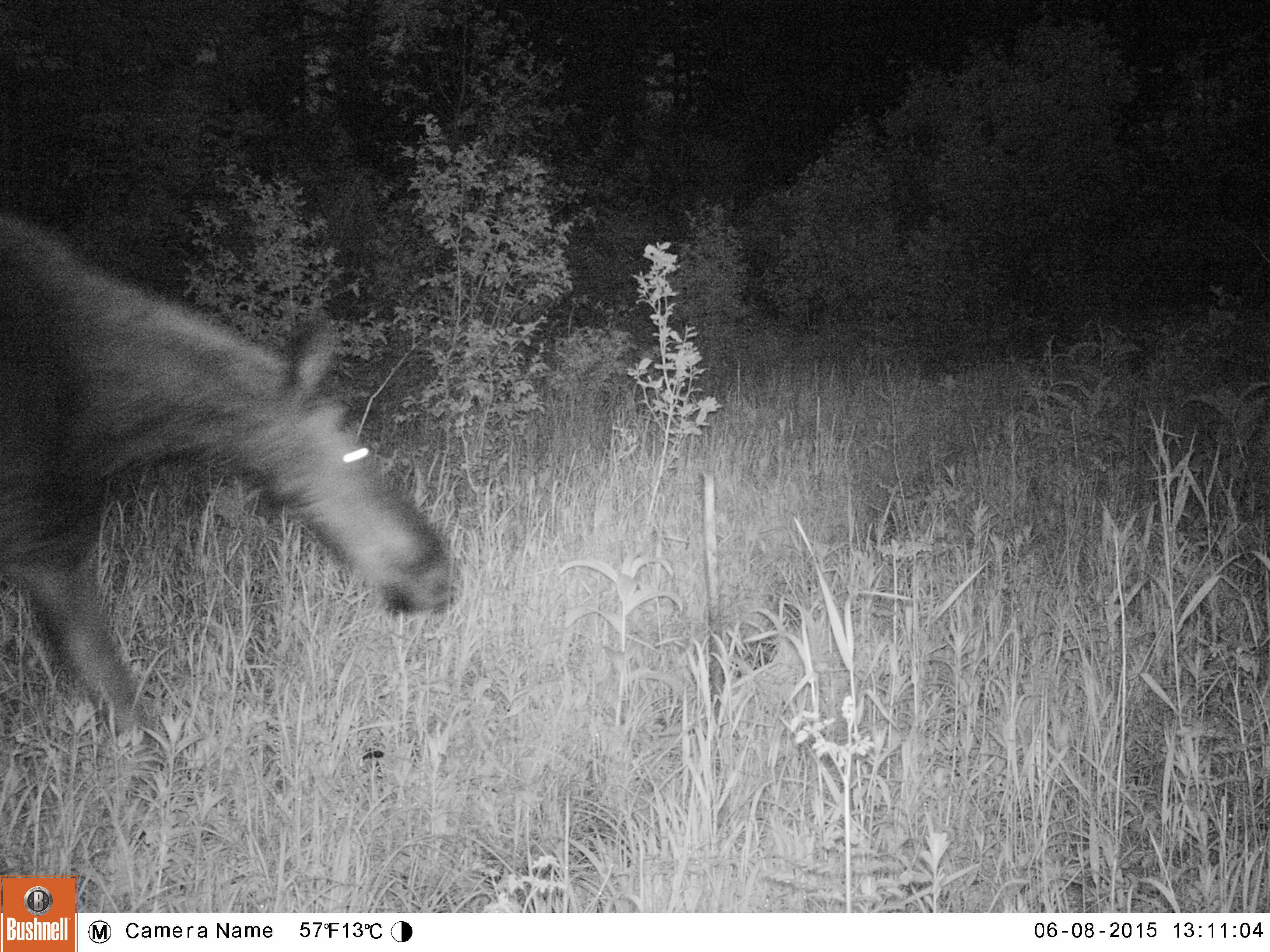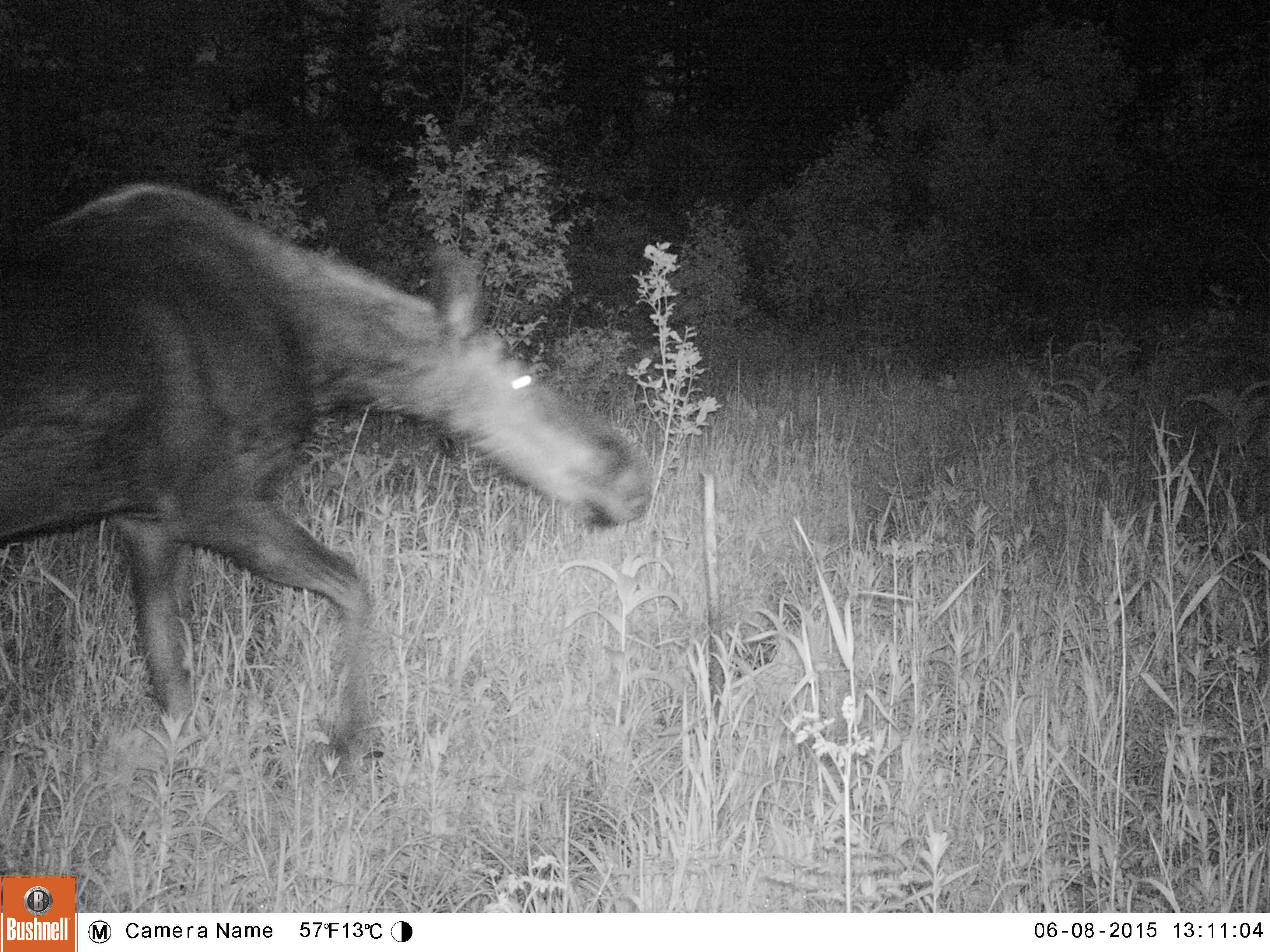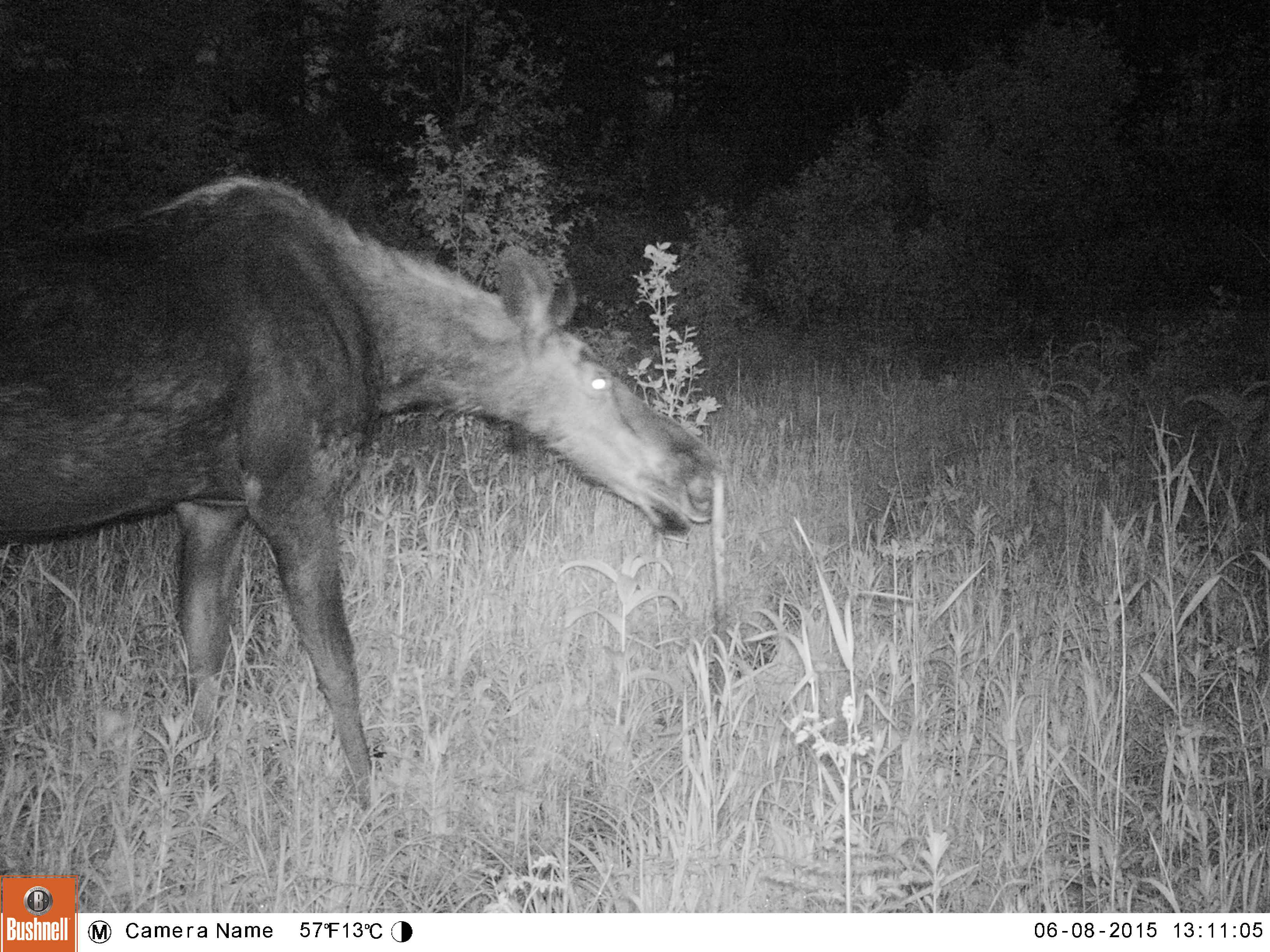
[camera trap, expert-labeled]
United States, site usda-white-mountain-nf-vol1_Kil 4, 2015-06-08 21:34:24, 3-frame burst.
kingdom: Animalia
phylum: Chordata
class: Mammalia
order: Artiodactyla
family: Cervidae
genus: Alces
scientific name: Alces alces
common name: moose